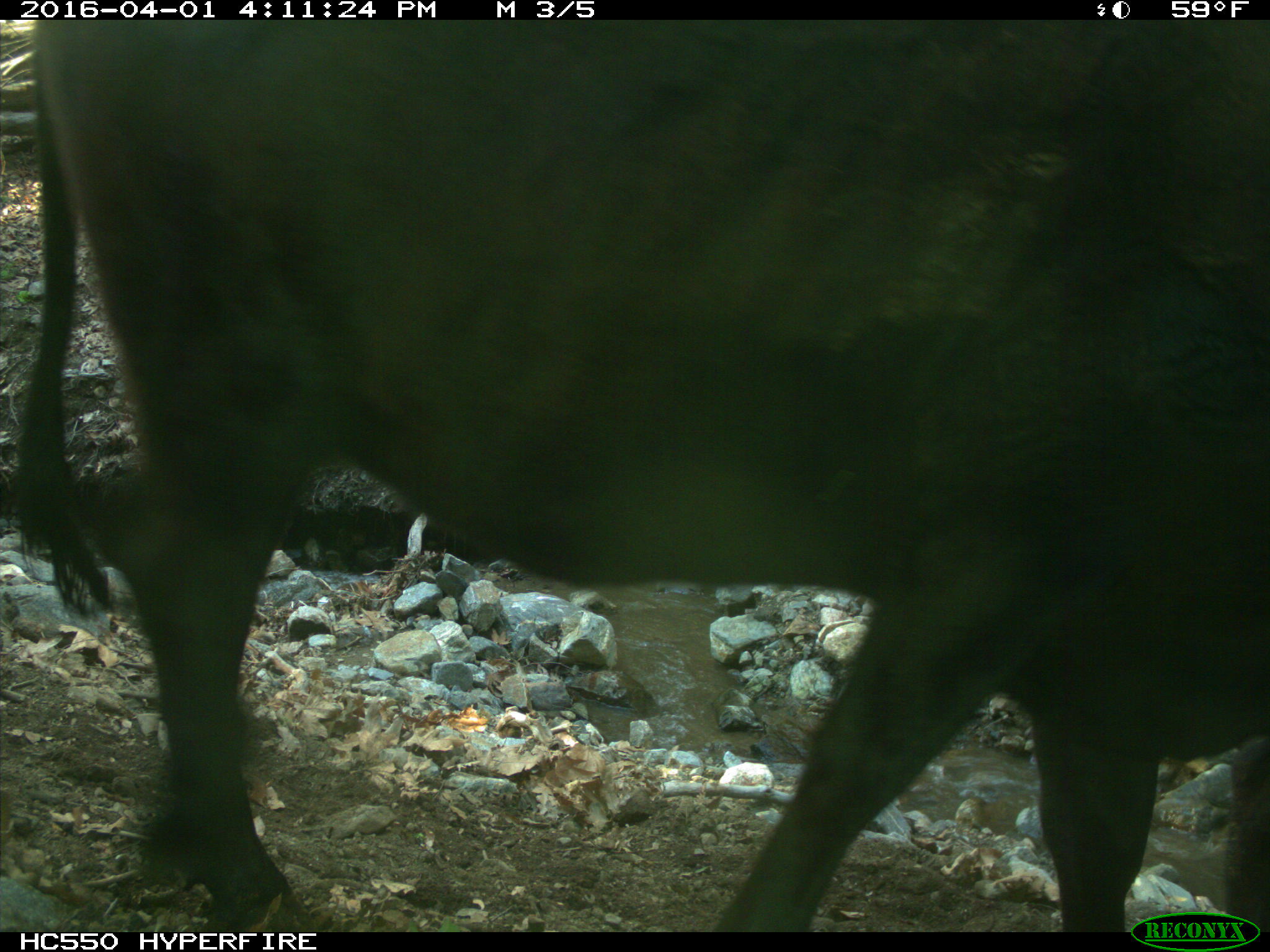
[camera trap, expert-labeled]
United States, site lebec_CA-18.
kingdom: Animalia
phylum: Chordata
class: Mammalia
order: Artiodactyla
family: Bovidae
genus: Bos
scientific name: Bos taurus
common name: domestic cow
Bos taurus (domestic cow).